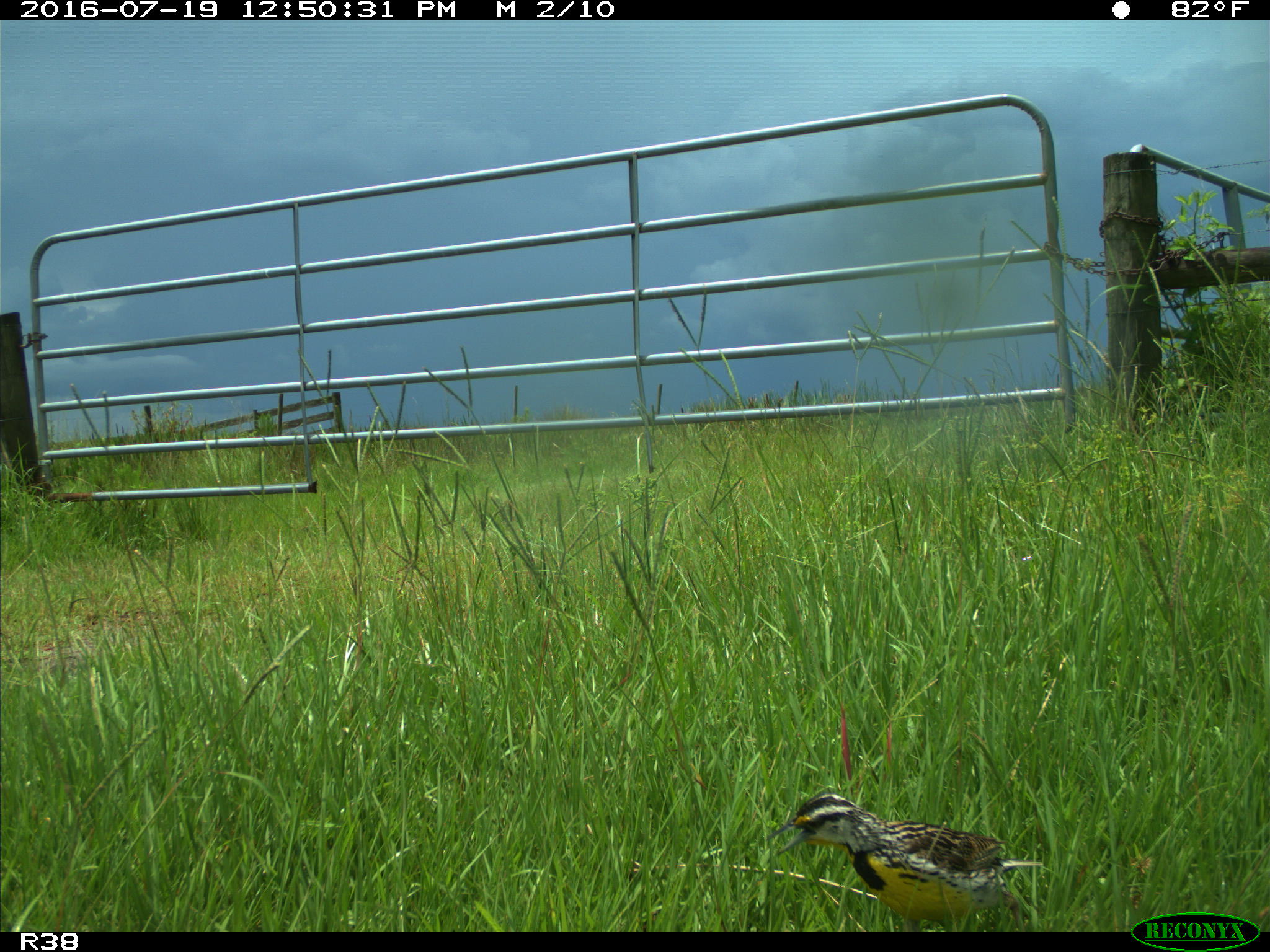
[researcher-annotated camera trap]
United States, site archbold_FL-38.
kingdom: Animalia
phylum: Chordata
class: Aves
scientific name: Aves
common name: birds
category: unidentified bird